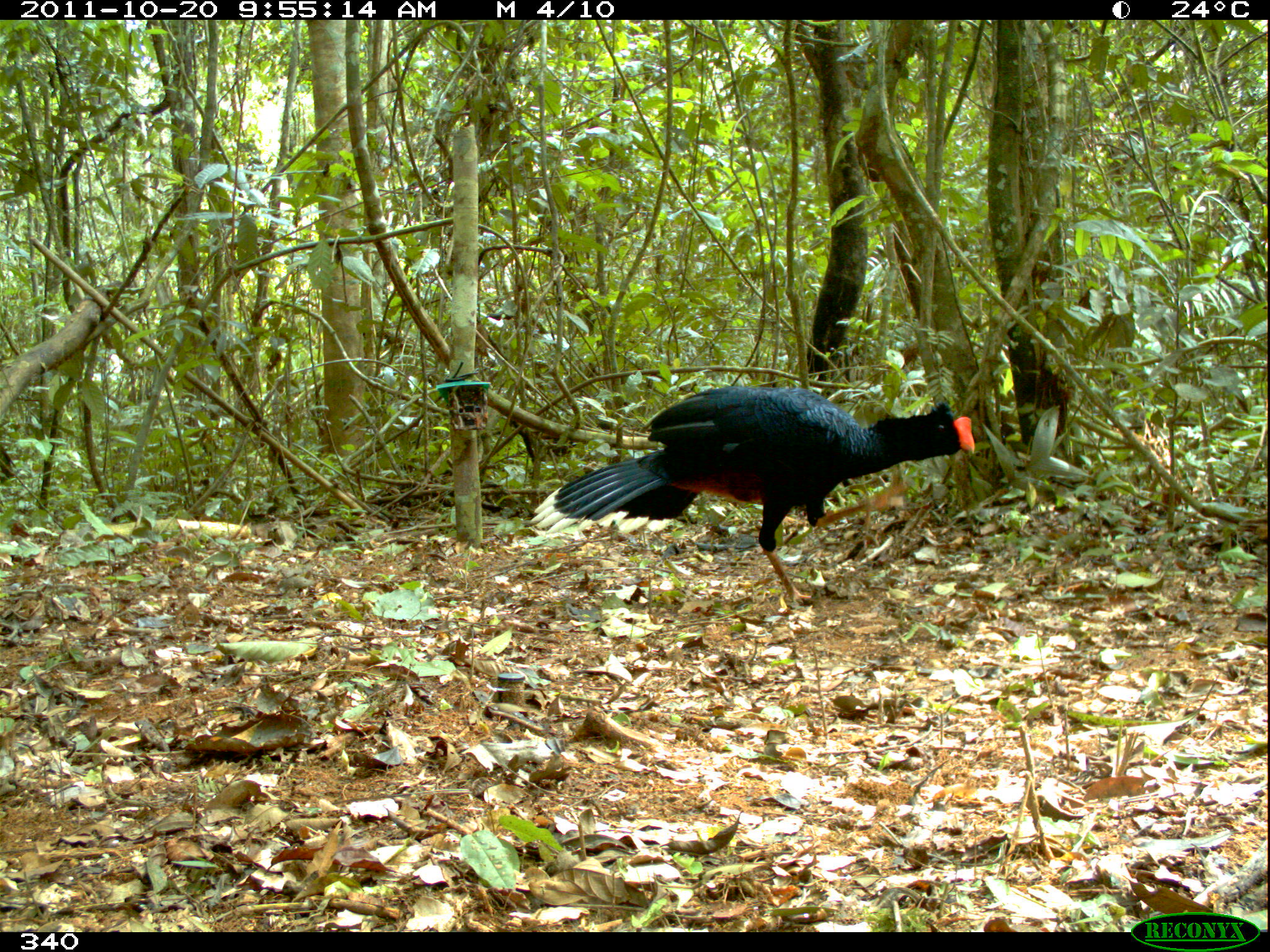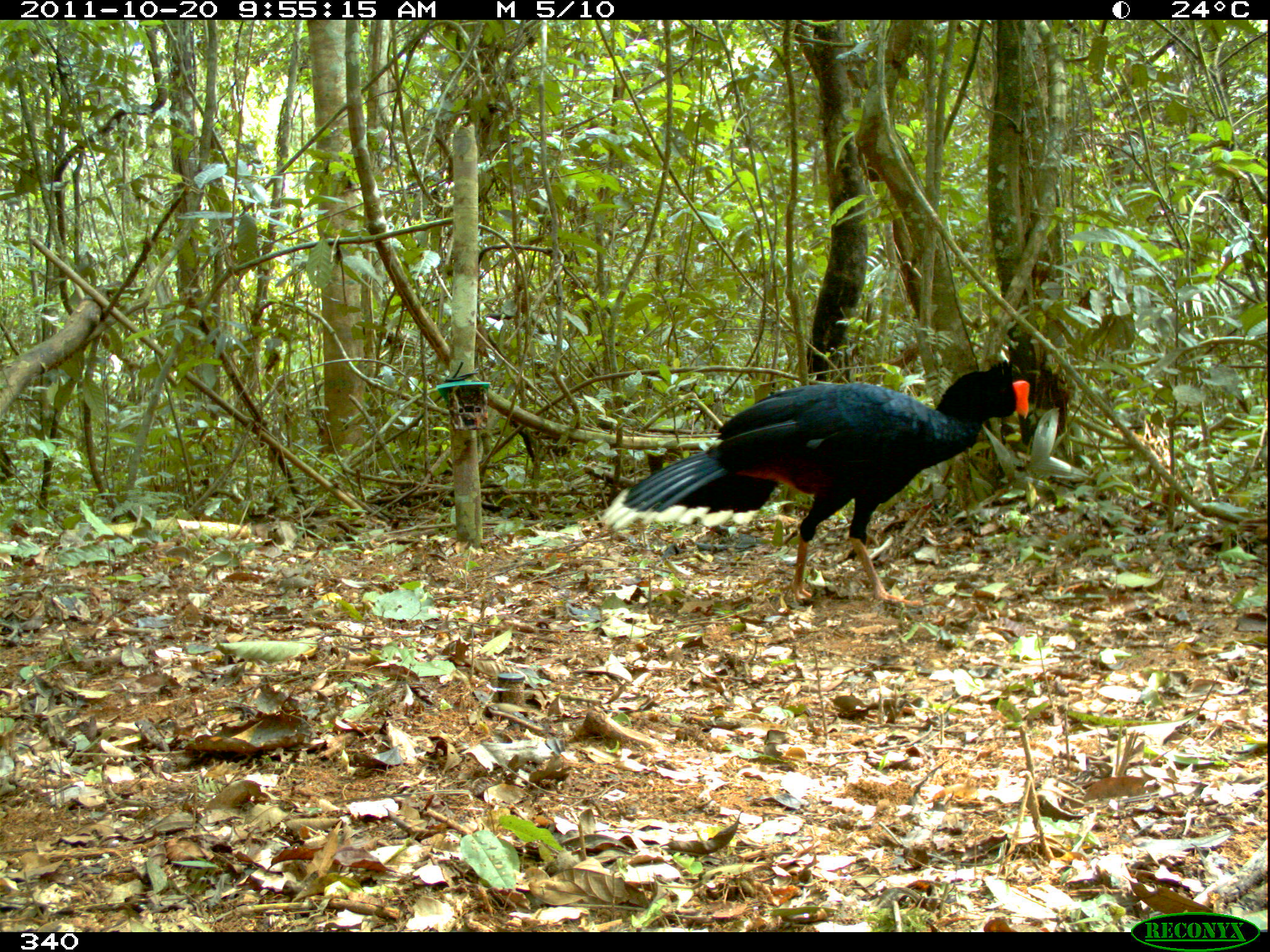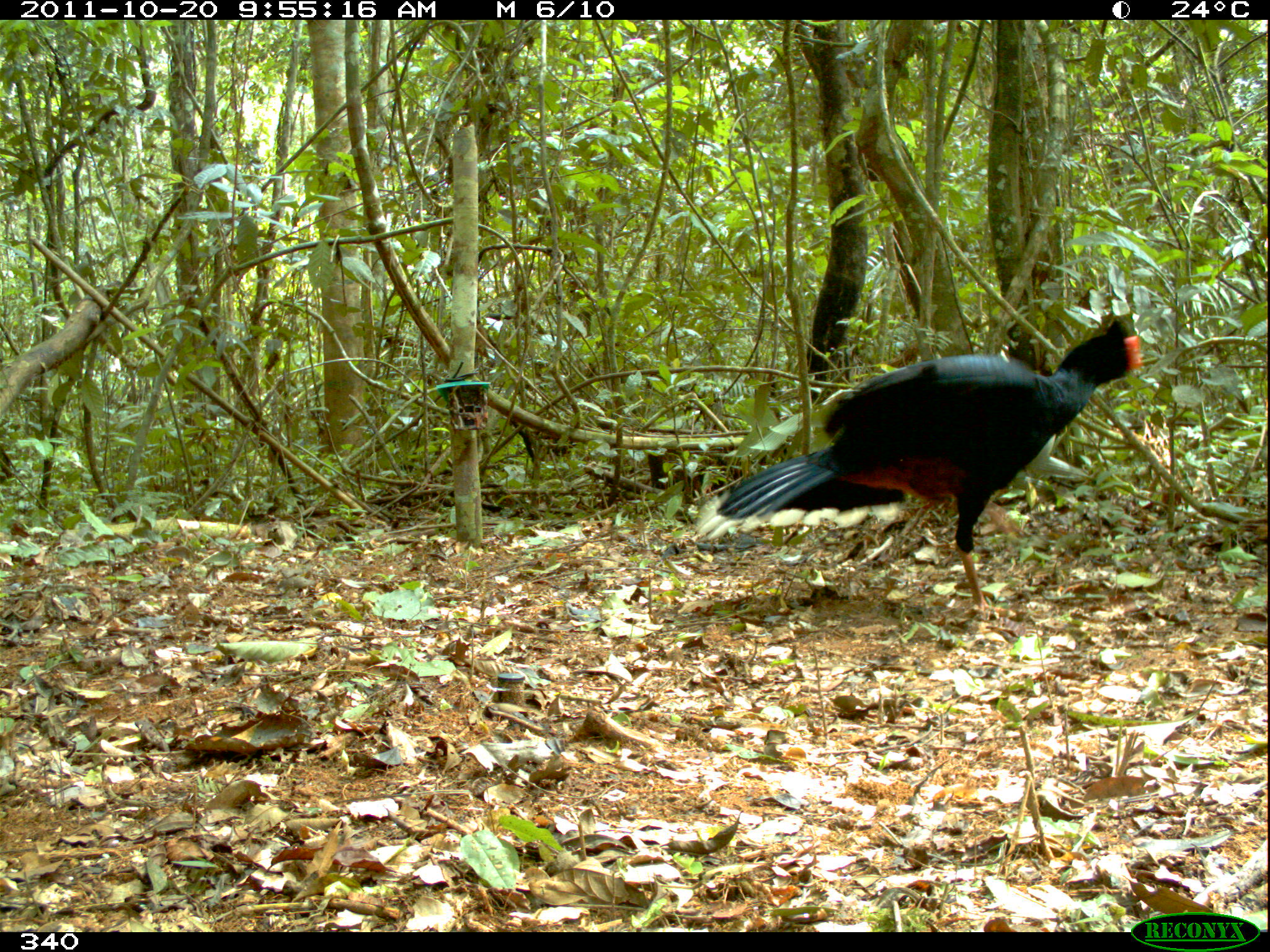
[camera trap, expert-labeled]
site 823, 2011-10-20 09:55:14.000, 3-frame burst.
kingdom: Animalia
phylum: Chordata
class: Aves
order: Galliformes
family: Cracidae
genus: Mitu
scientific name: Mitu tuberosum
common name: razor-billed curassow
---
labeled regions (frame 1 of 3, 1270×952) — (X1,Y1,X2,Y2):
mitu tuberosum: (528,387,975,610)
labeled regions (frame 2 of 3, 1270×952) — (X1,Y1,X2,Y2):
mitu tuberosum: (600,359,1030,609)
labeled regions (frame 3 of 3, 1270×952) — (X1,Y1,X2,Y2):
mitu tuberosum: (690,318,1143,619)